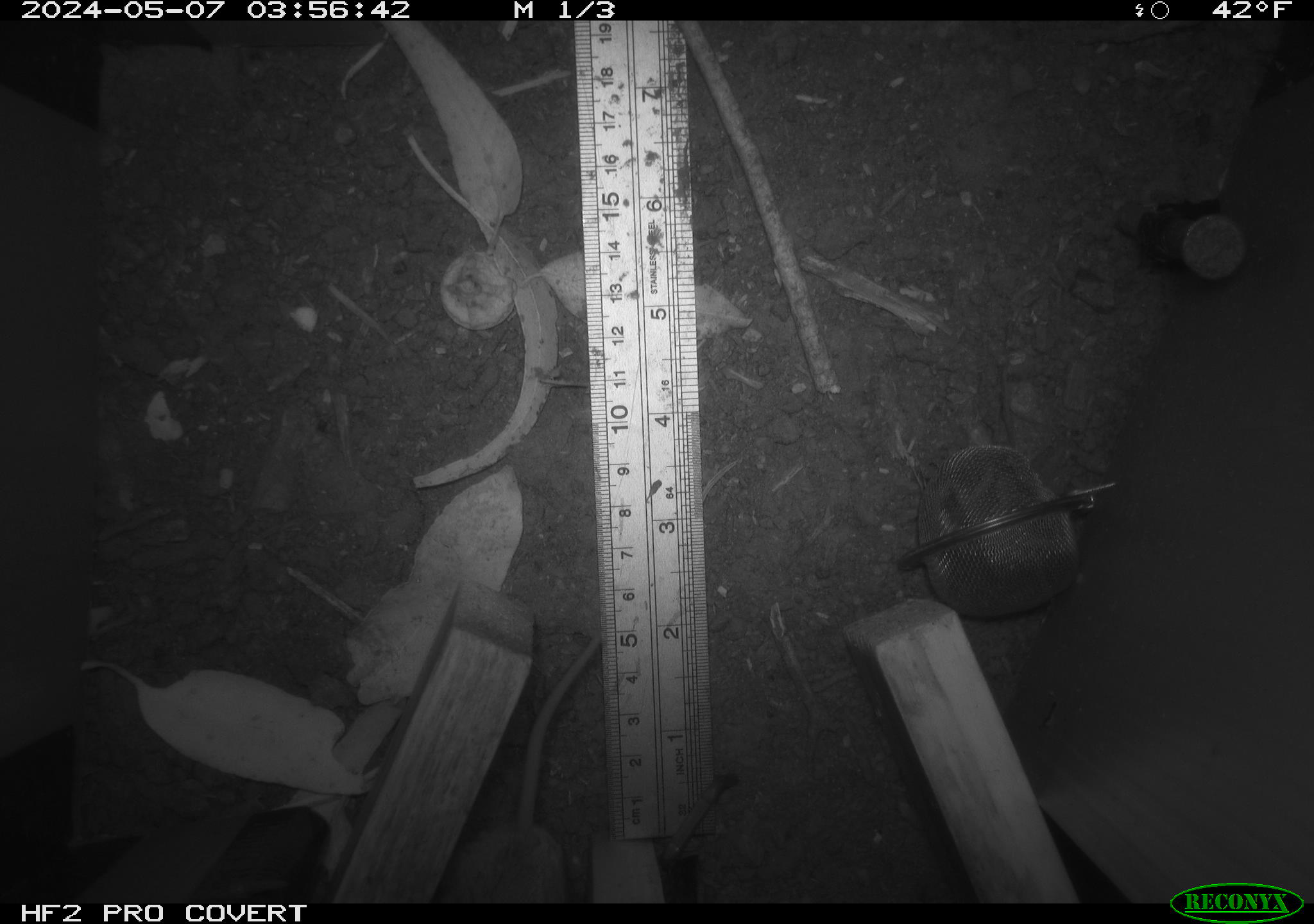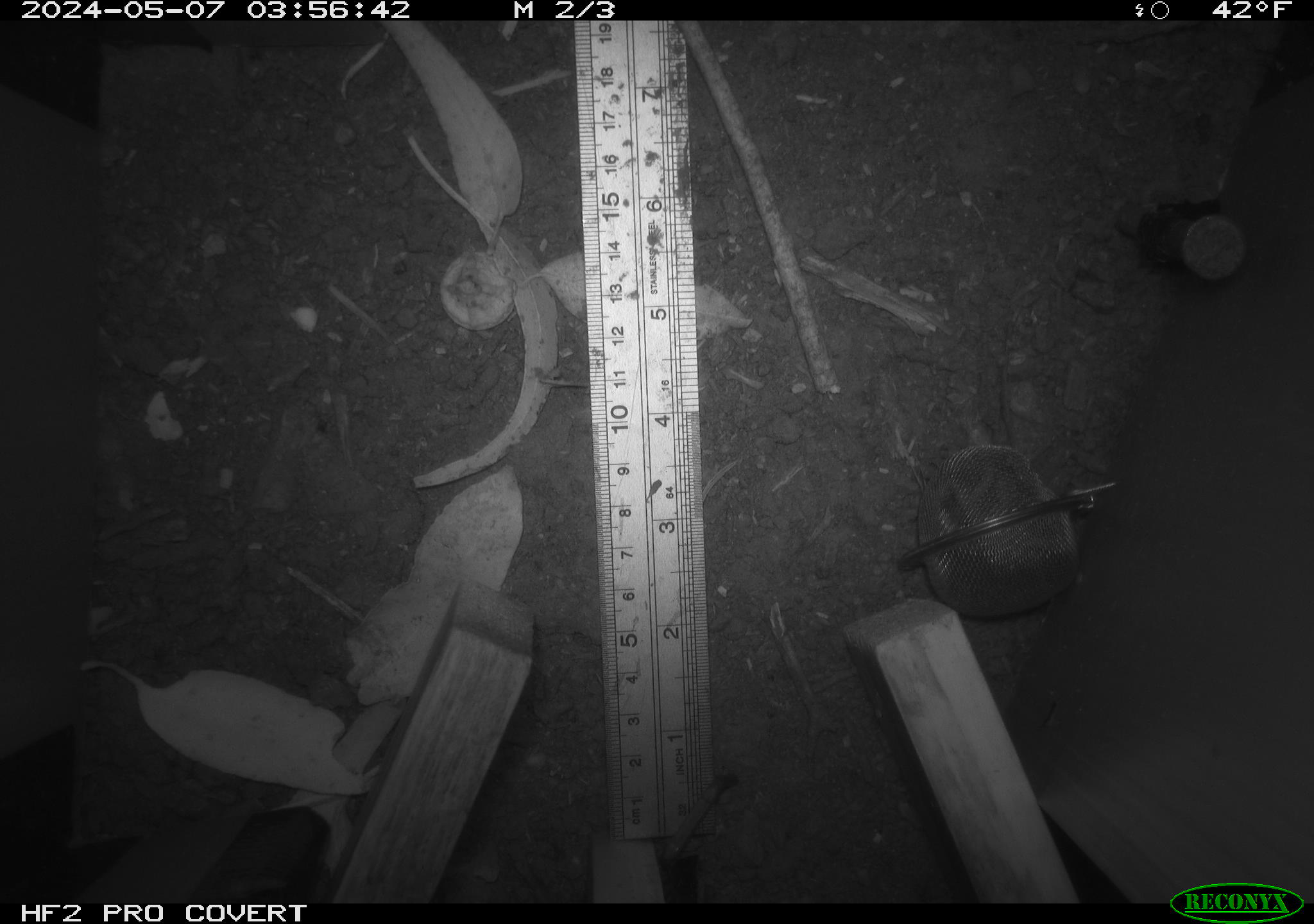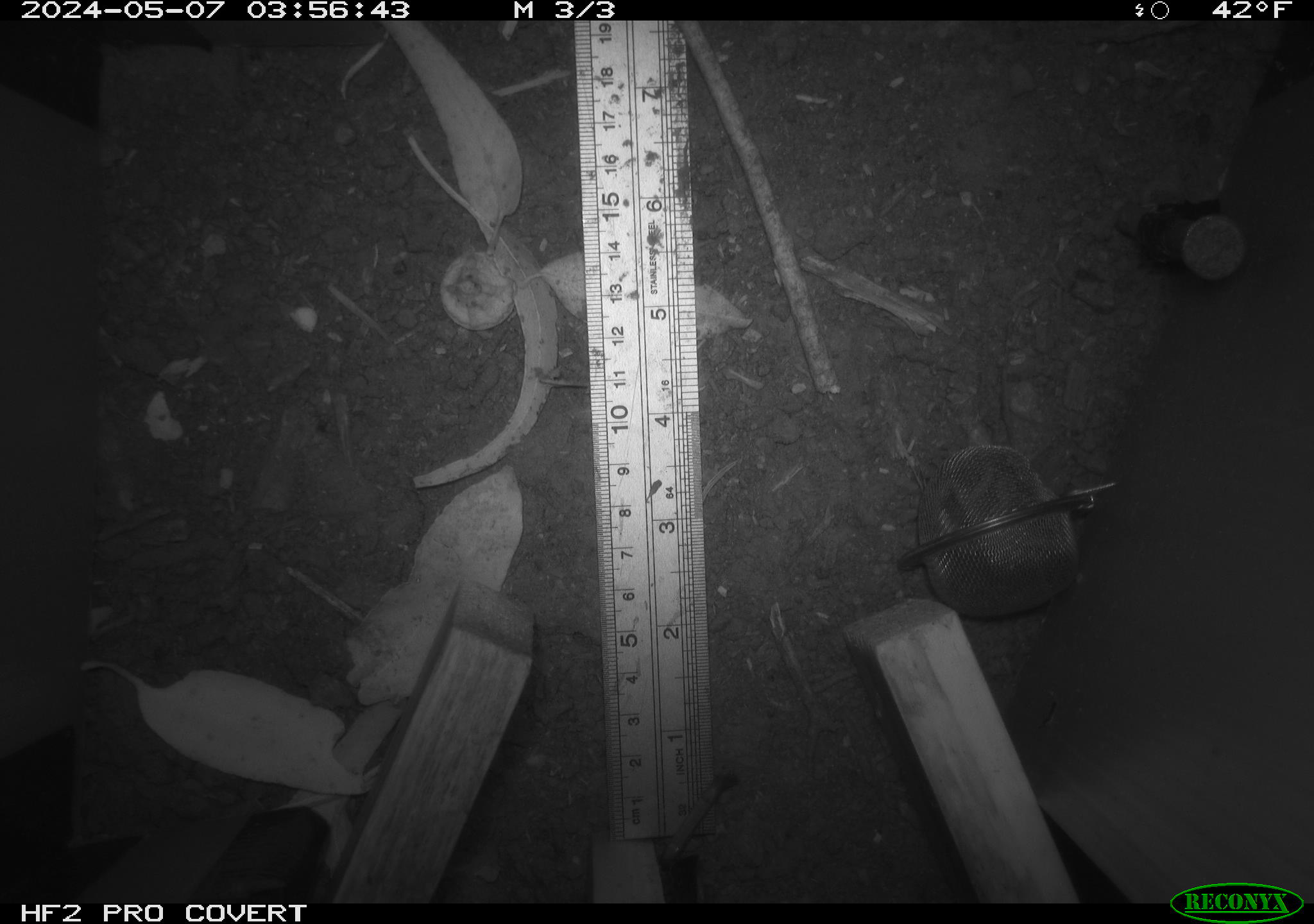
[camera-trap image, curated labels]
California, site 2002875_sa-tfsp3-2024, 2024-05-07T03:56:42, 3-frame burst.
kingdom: Animalia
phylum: Chordata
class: Mammalia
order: Rodentia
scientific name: Rodentia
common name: mouse species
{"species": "mouse species (Rodentia)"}